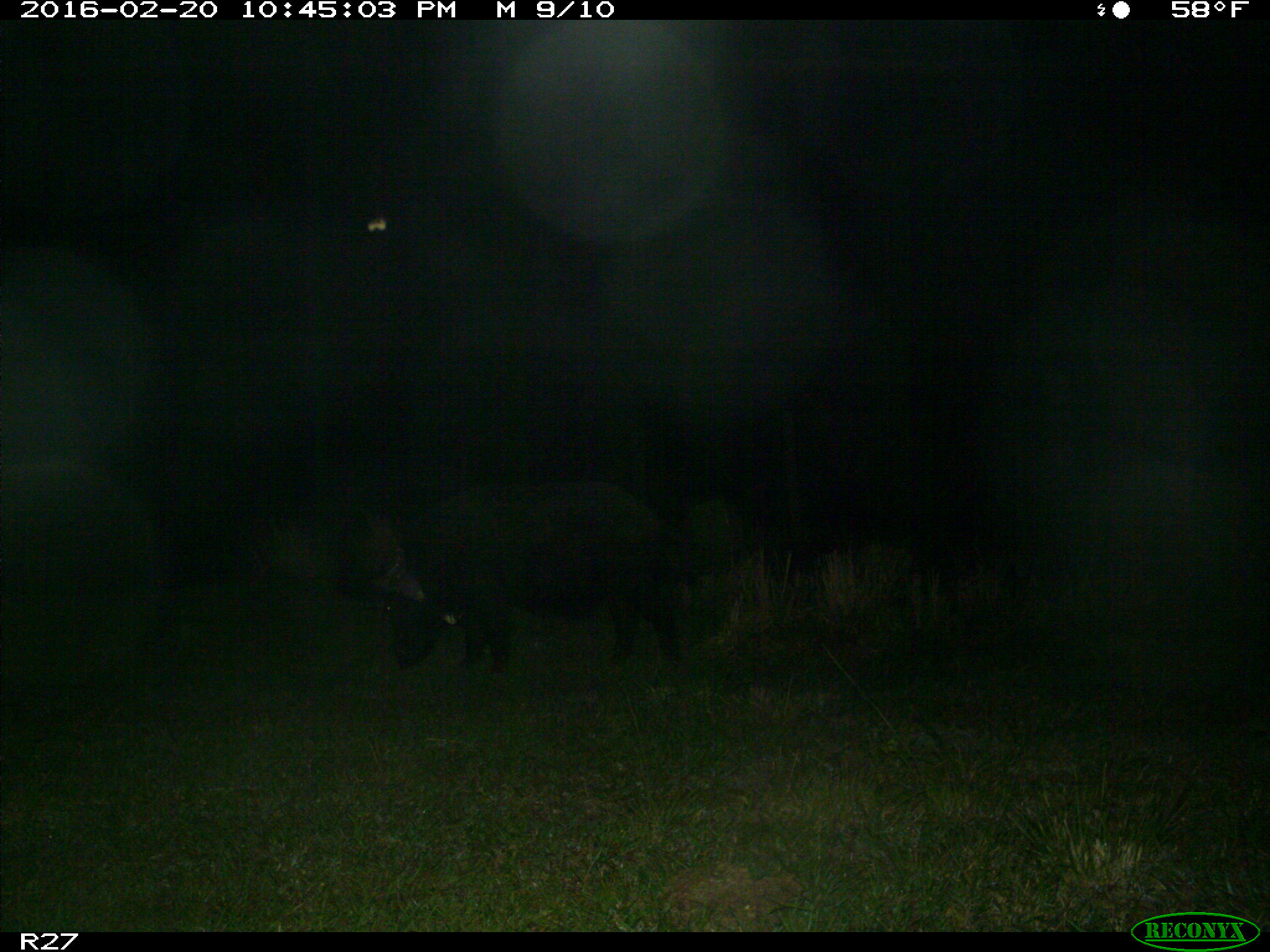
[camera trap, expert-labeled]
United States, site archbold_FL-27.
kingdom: Animalia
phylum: Chordata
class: Mammalia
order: Artiodactyla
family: Suidae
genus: Sus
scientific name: Sus scrofa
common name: wild boar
Sus scrofa (wild boar).